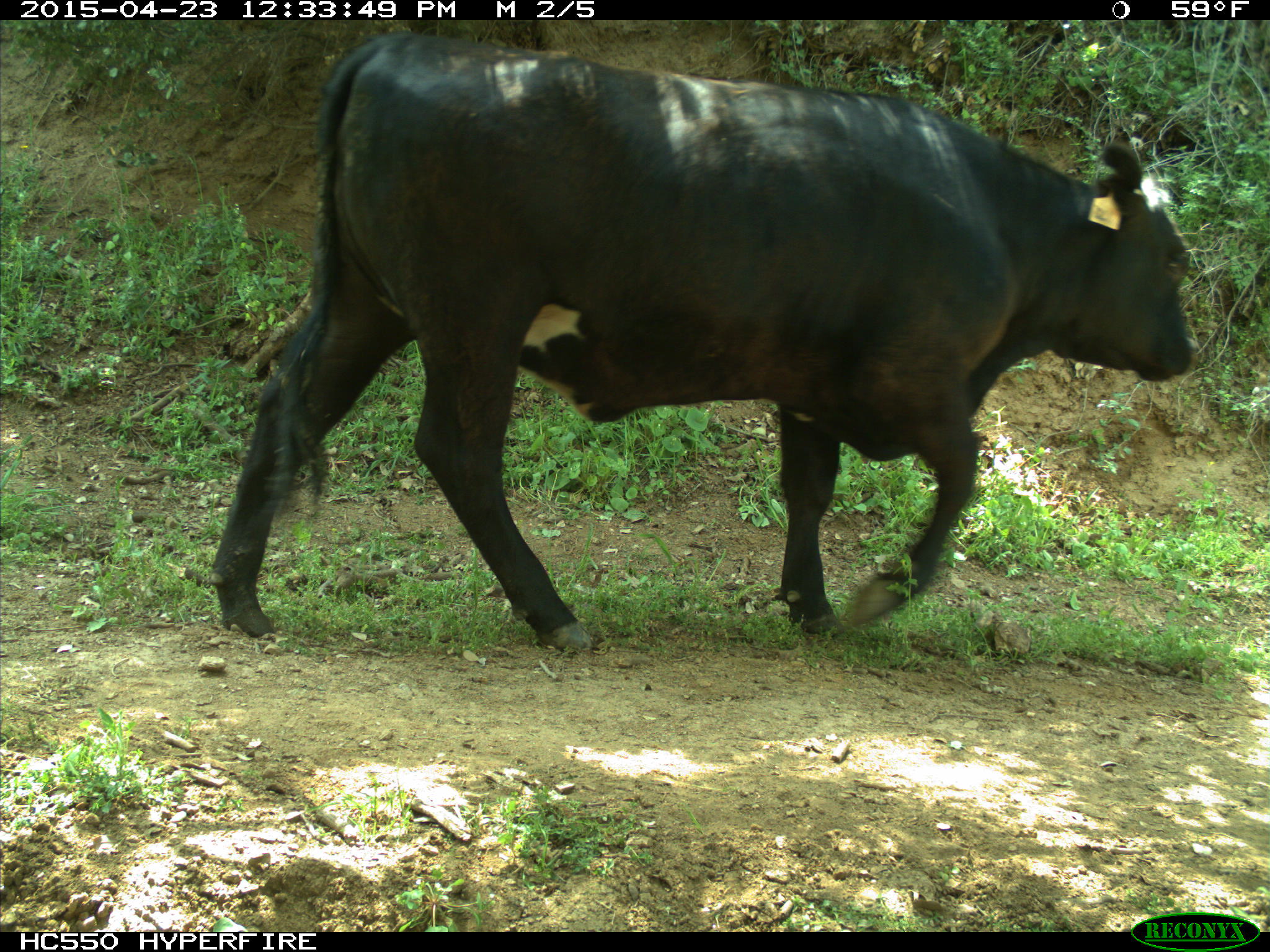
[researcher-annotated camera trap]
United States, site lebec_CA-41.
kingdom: Animalia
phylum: Chordata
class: Mammalia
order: Artiodactyla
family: Bovidae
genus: Bos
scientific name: Bos taurus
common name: domestic cow